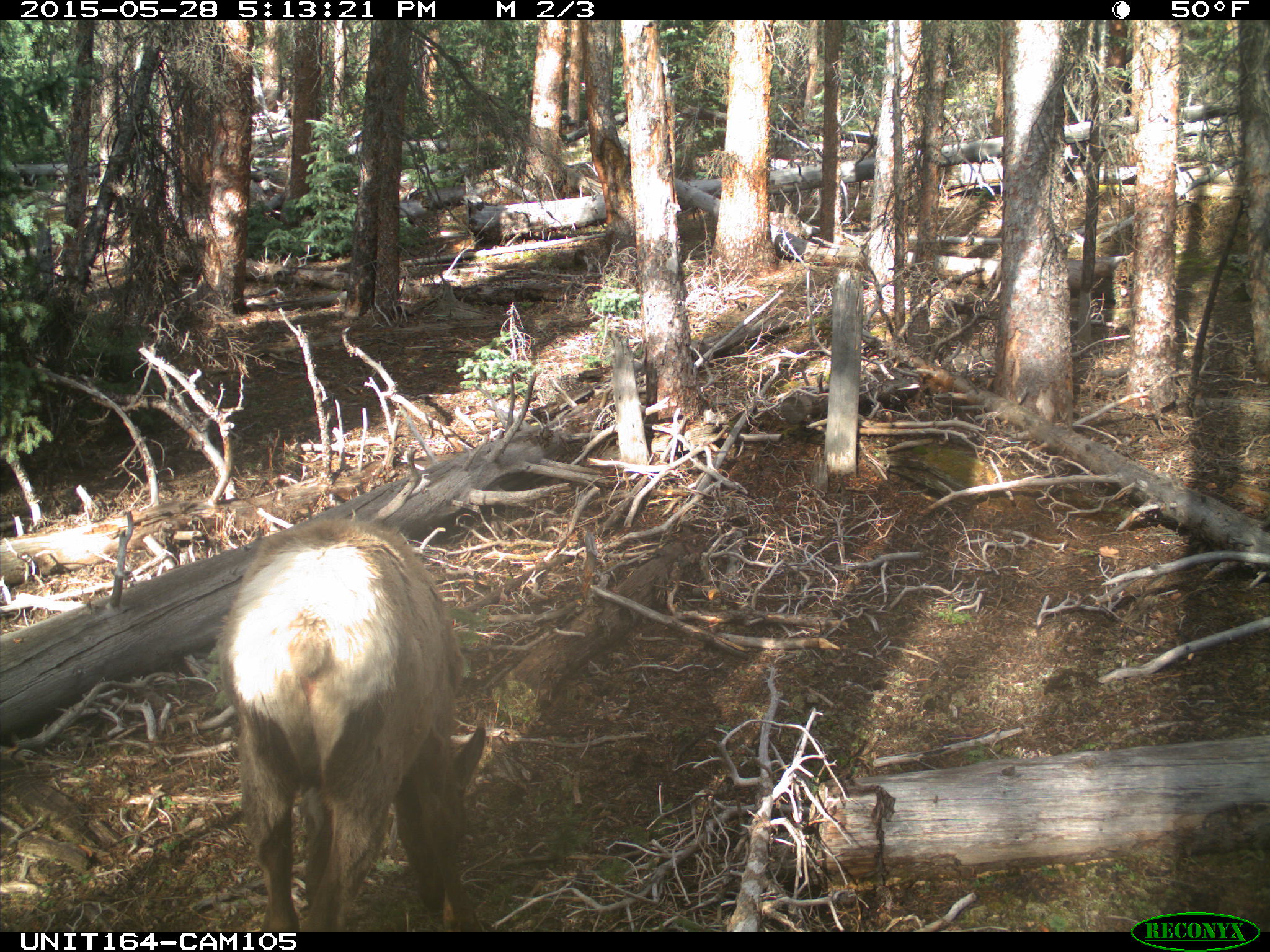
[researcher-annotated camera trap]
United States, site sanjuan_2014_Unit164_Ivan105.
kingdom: Animalia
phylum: Chordata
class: Mammalia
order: Artiodactyla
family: Cervidae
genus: Cervus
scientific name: Cervus elaphus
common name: red deer